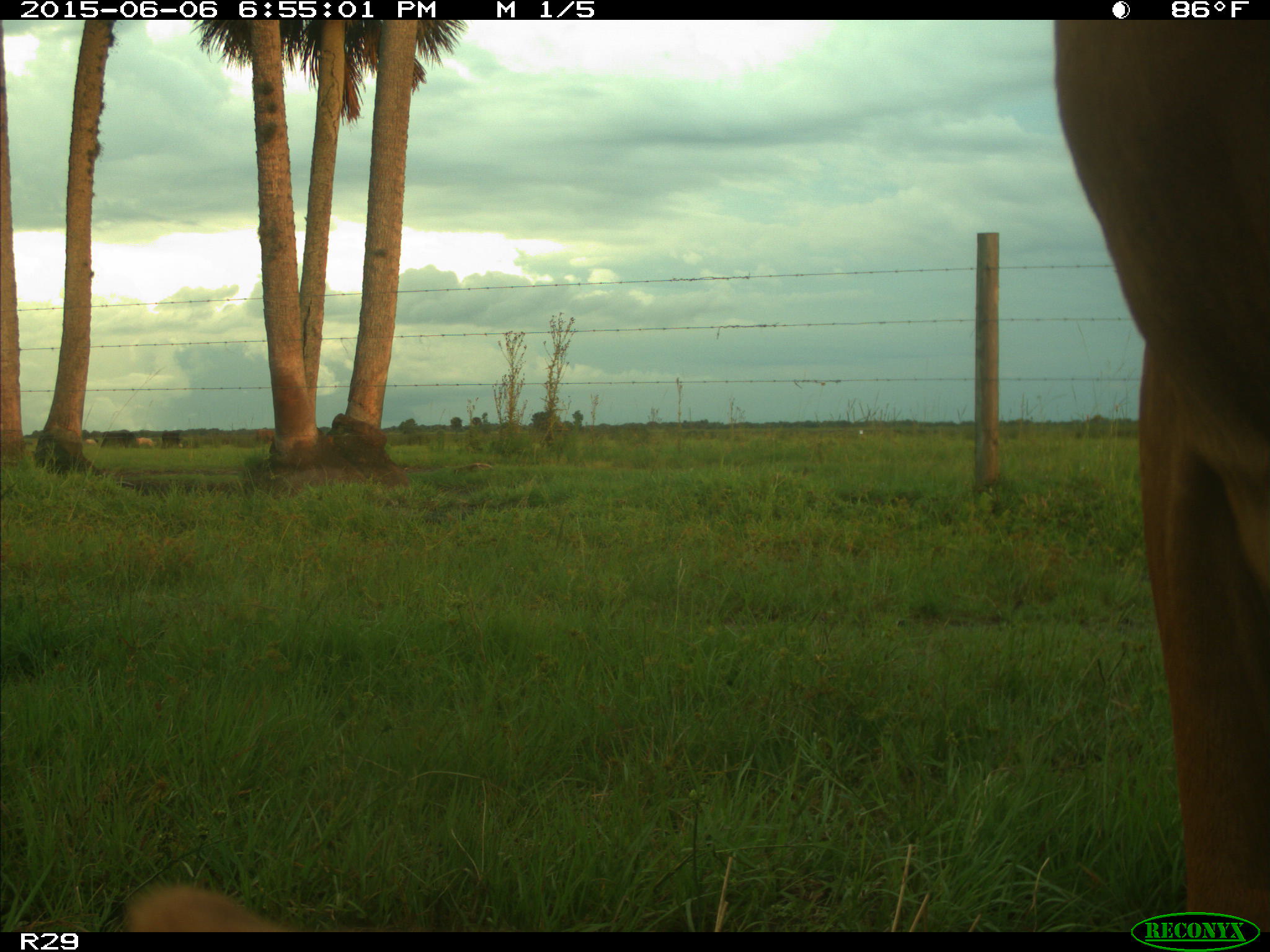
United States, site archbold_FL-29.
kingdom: Animalia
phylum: Chordata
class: Mammalia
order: Artiodactyla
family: Bovidae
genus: Bos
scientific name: Bos taurus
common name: domestic cow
Bos taurus (domestic cow).